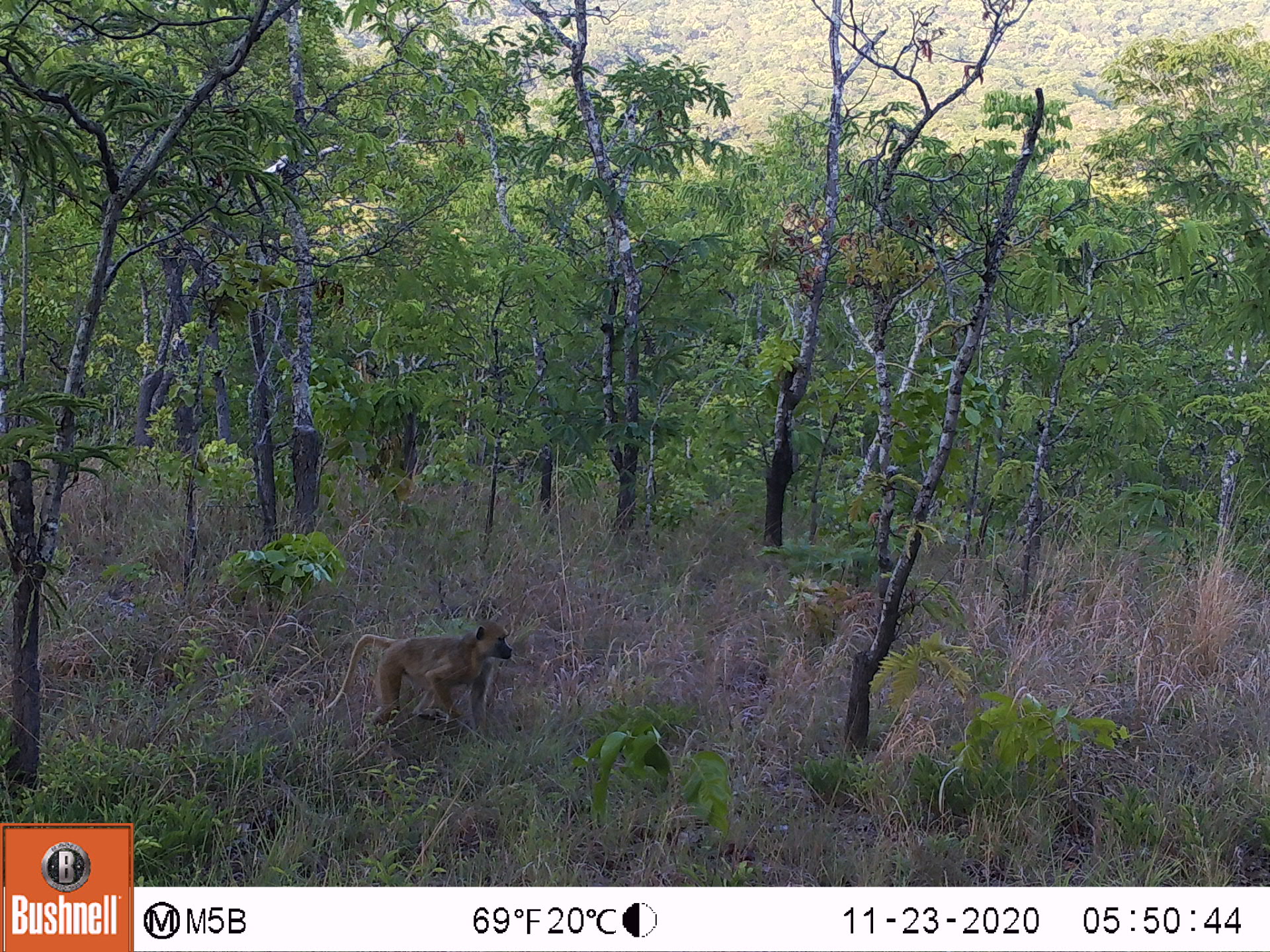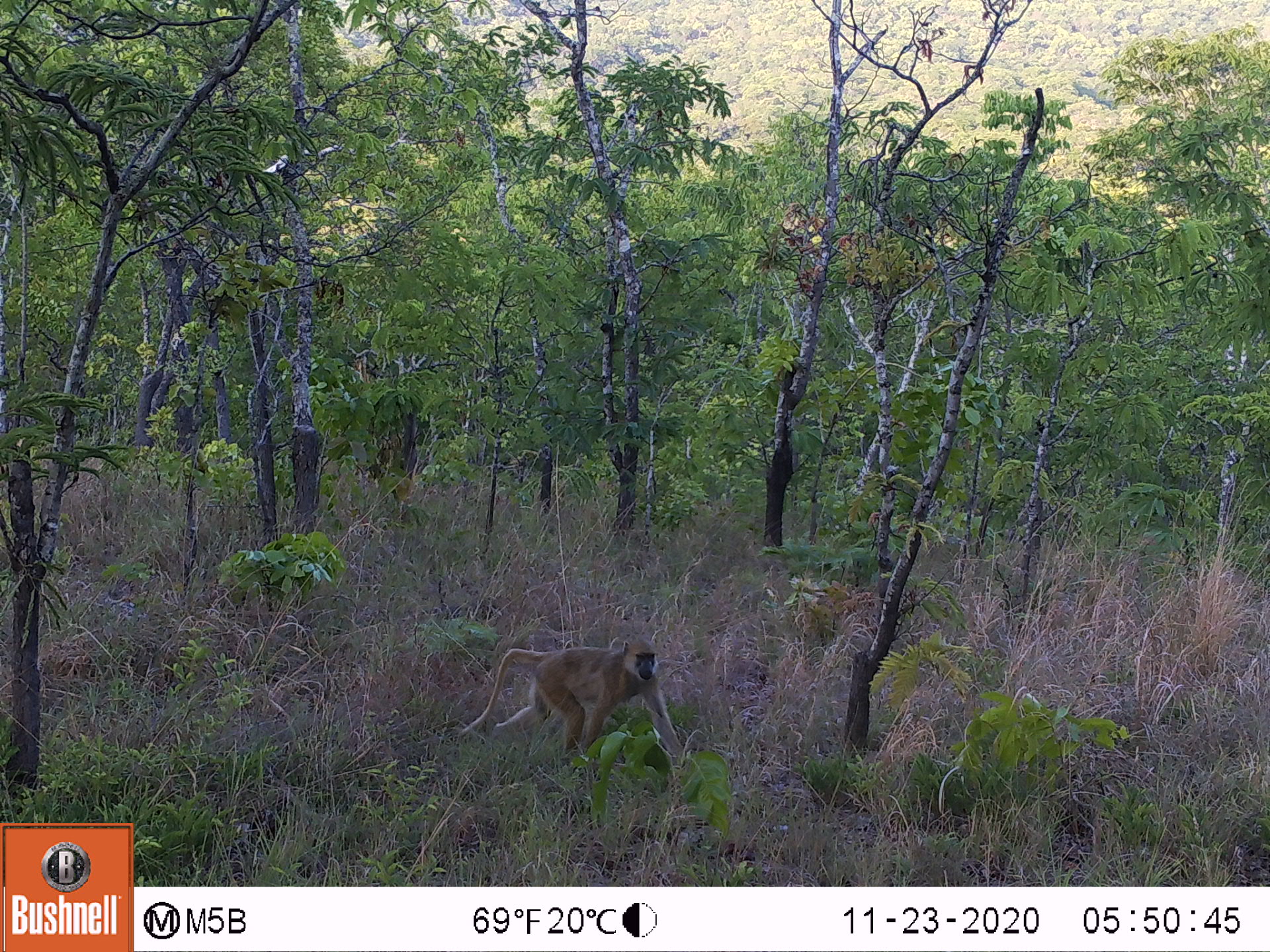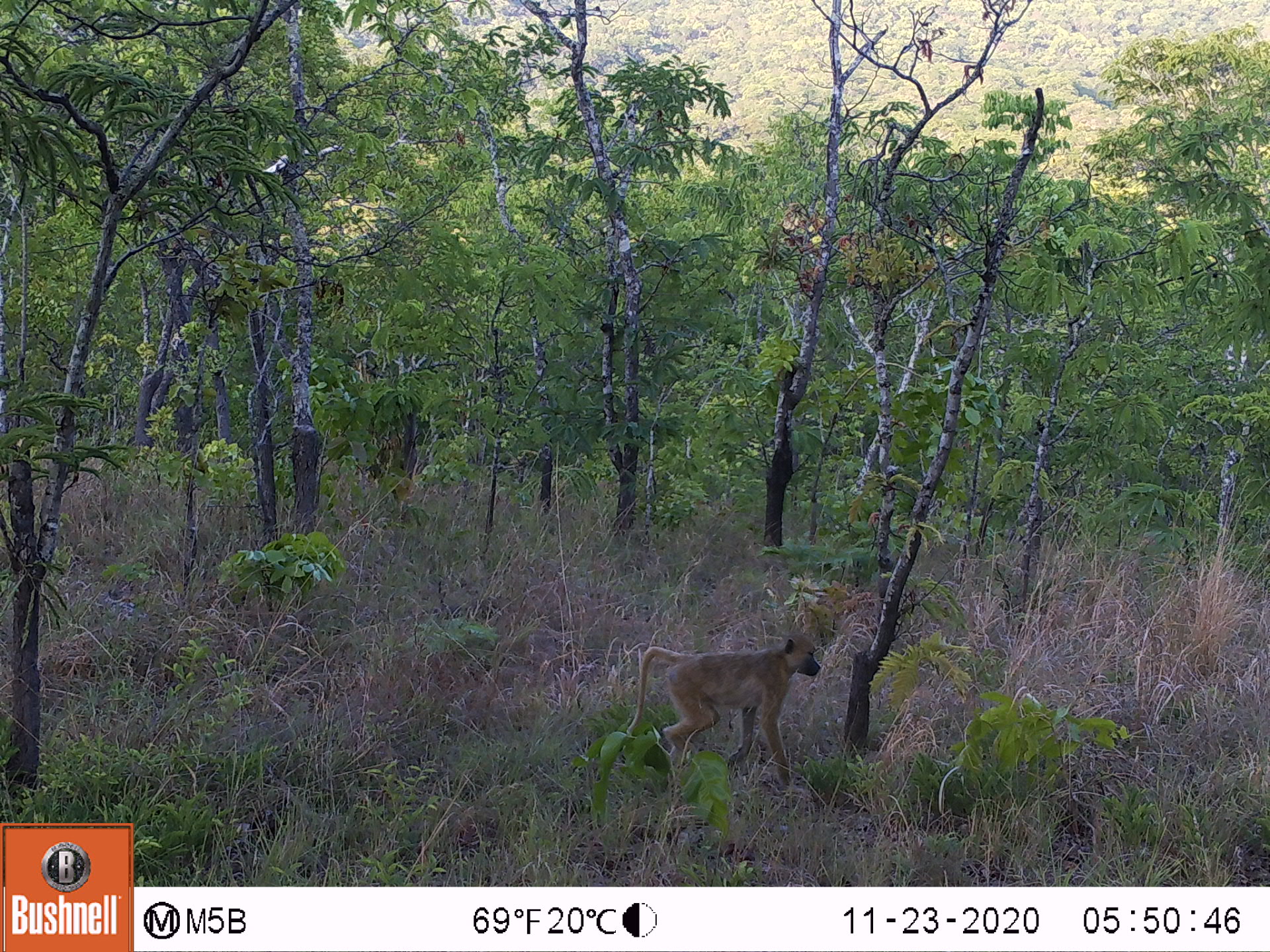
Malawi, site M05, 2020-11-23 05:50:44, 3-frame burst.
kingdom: Animalia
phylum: Chordata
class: Mammalia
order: Primates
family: Cercopithecidae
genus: Papio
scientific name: Papio cynocephalus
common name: yellow baboon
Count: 1.